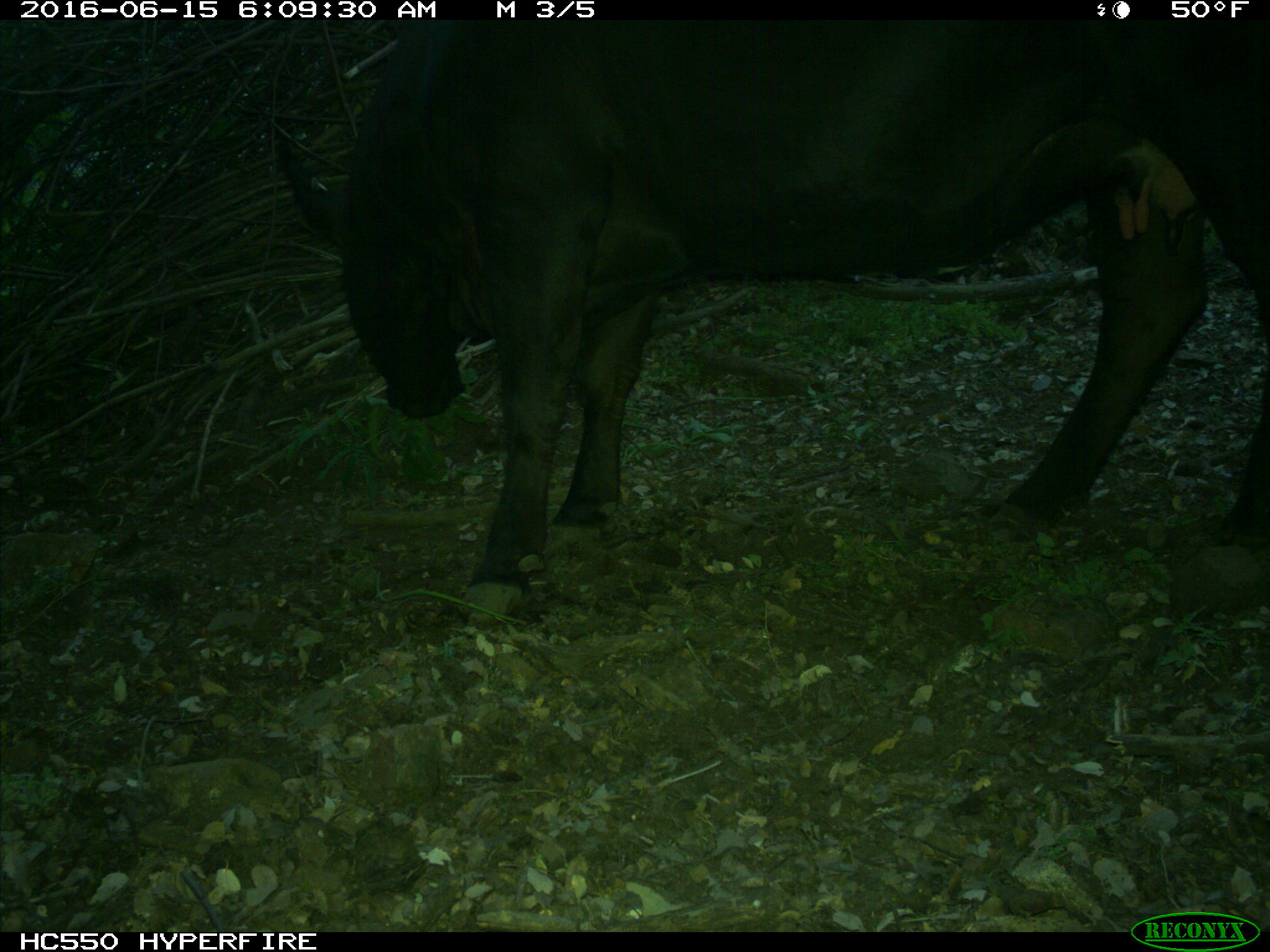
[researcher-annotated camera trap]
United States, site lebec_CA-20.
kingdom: Animalia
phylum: Chordata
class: Mammalia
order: Artiodactyla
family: Bovidae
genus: Bos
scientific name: Bos taurus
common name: domestic cow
Bos taurus (domestic cow).